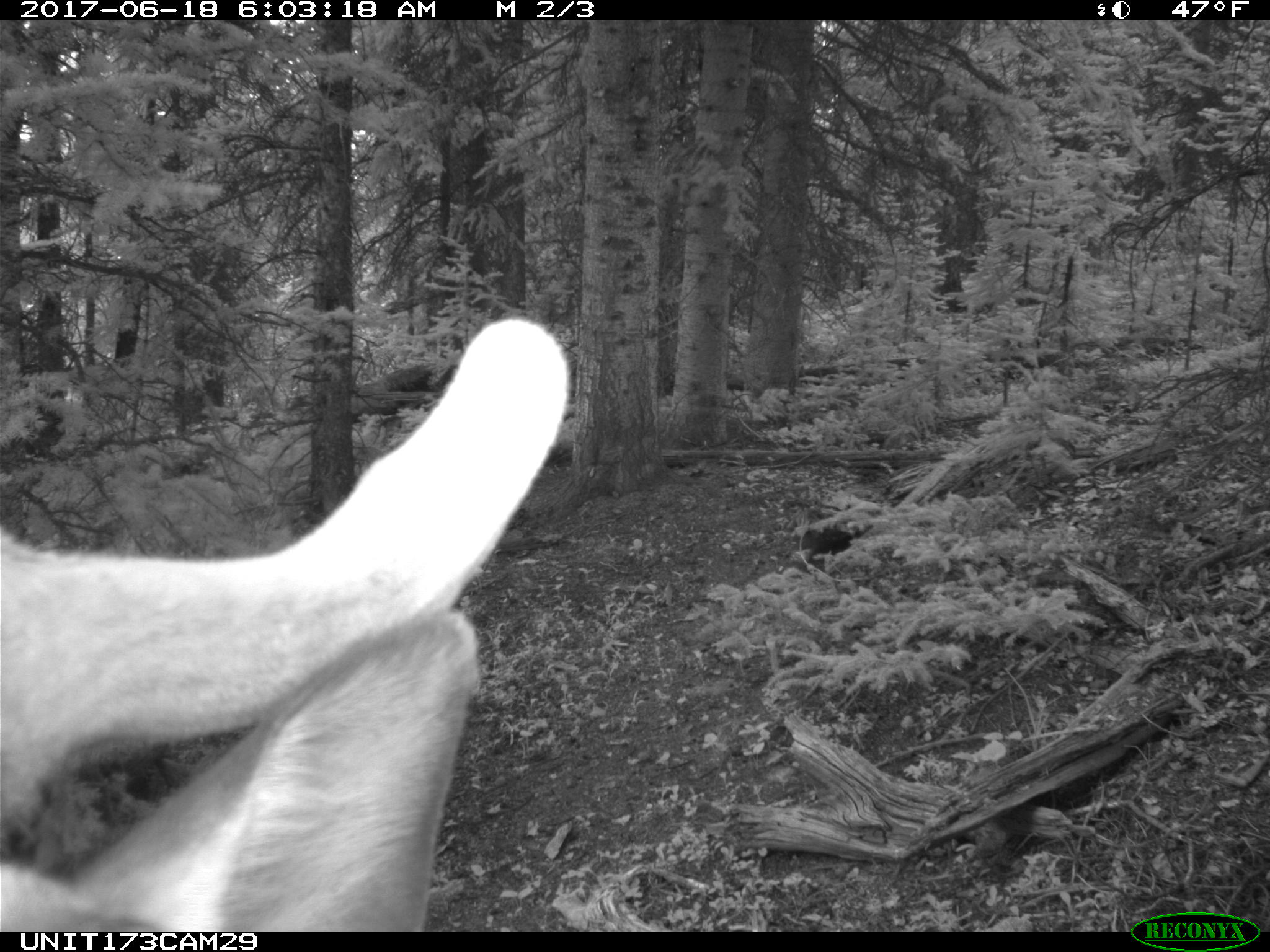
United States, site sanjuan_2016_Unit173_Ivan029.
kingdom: Animalia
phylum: Chordata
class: Mammalia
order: Artiodactyla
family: Cervidae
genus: Cervus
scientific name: Cervus elaphus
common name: red deer